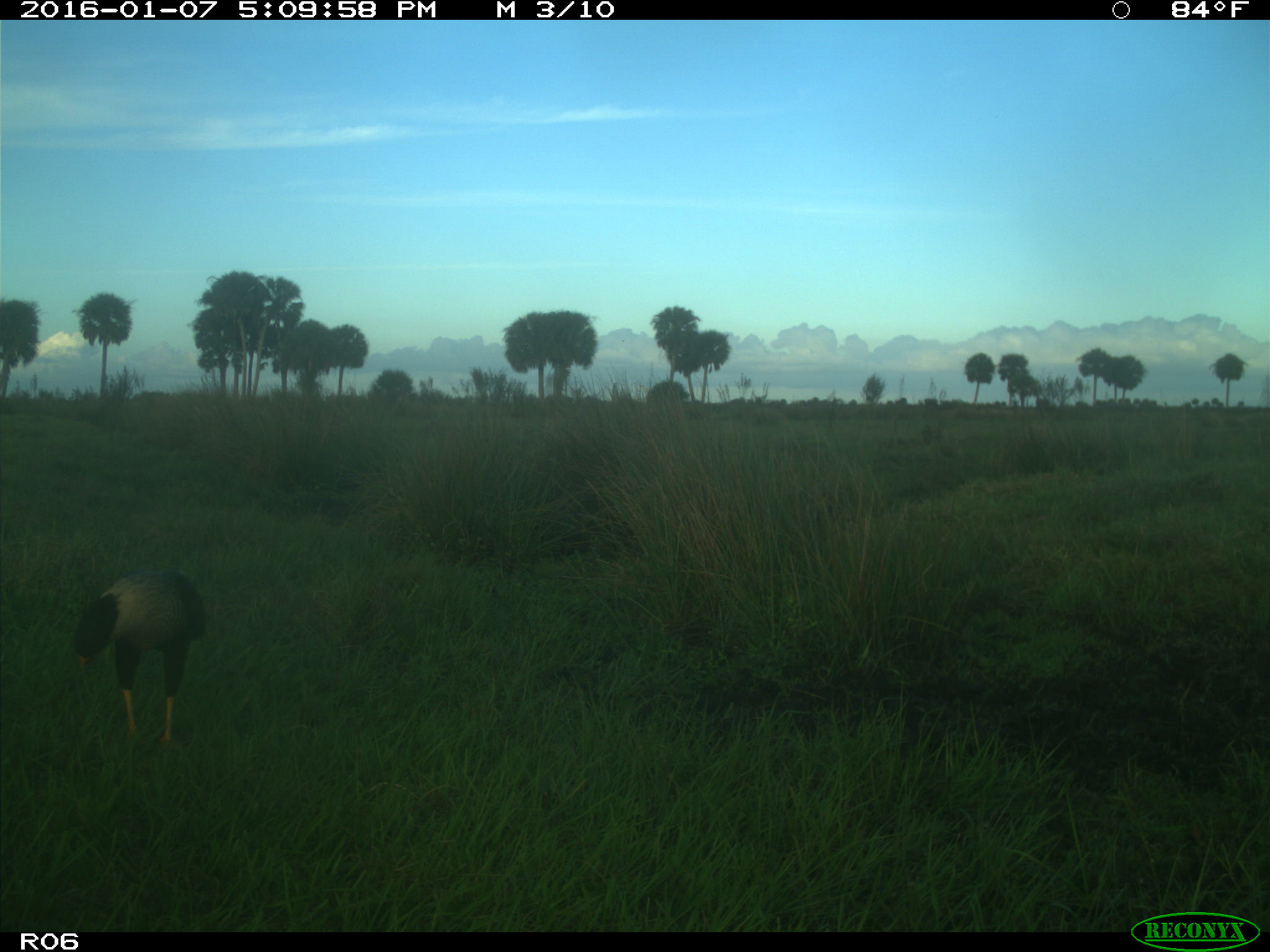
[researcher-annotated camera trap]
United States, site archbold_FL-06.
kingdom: Animalia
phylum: Chordata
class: Aves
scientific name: Aves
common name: birds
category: unidentified bird